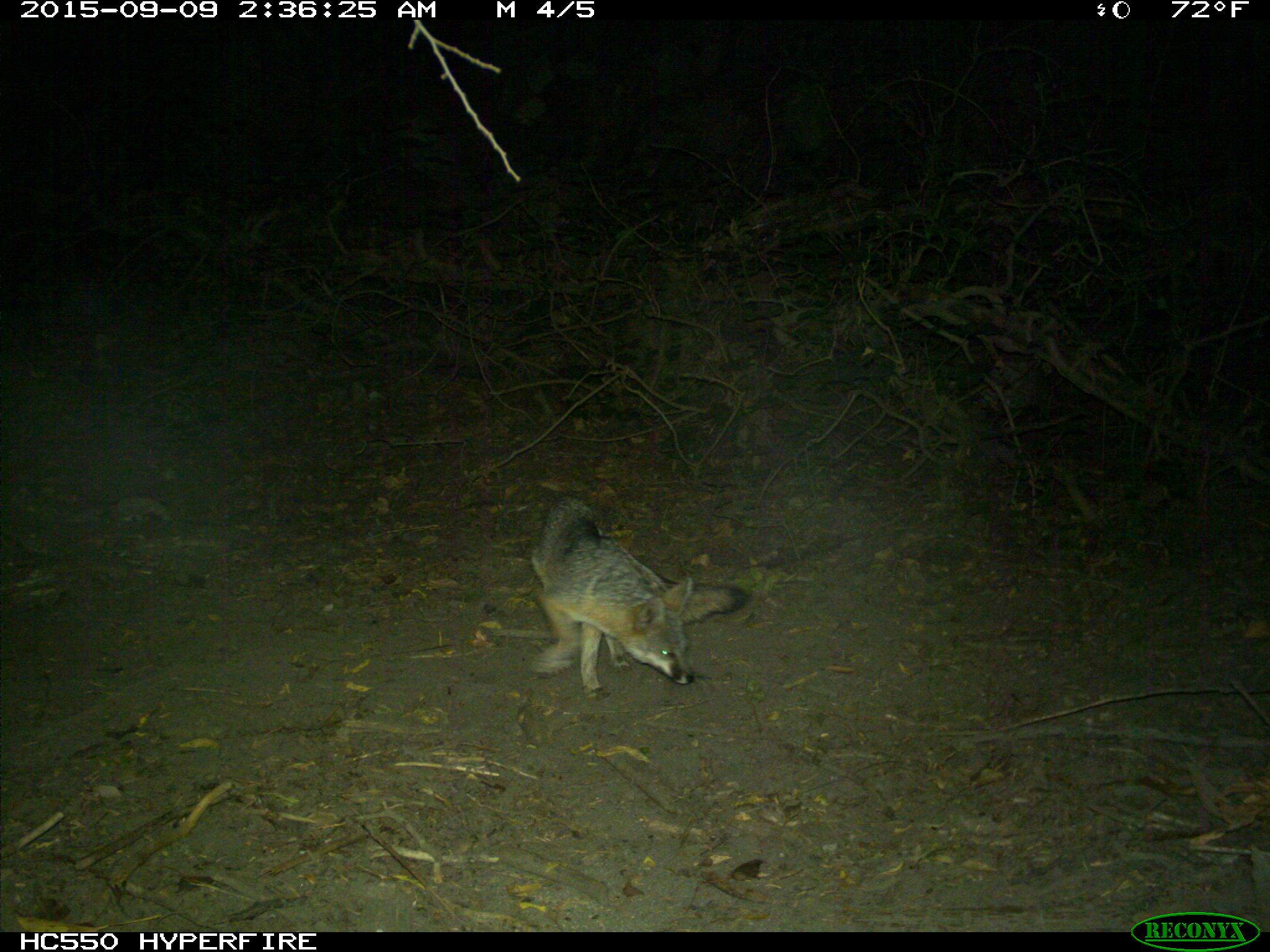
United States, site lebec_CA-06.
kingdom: Animalia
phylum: Chordata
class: Mammalia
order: Carnivora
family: Canidae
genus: Urocyon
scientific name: Urocyon cinereoargenteus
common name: gray fox